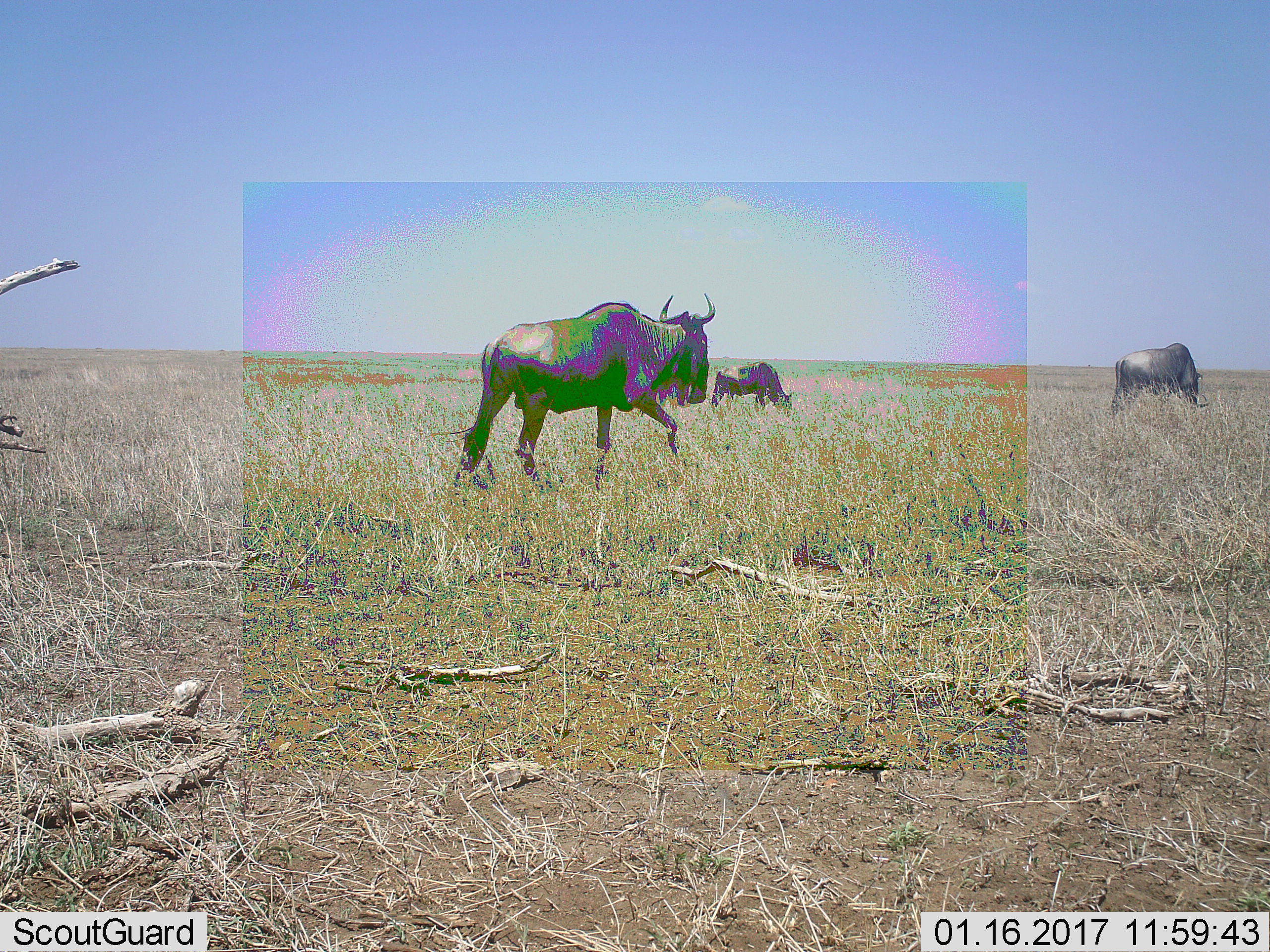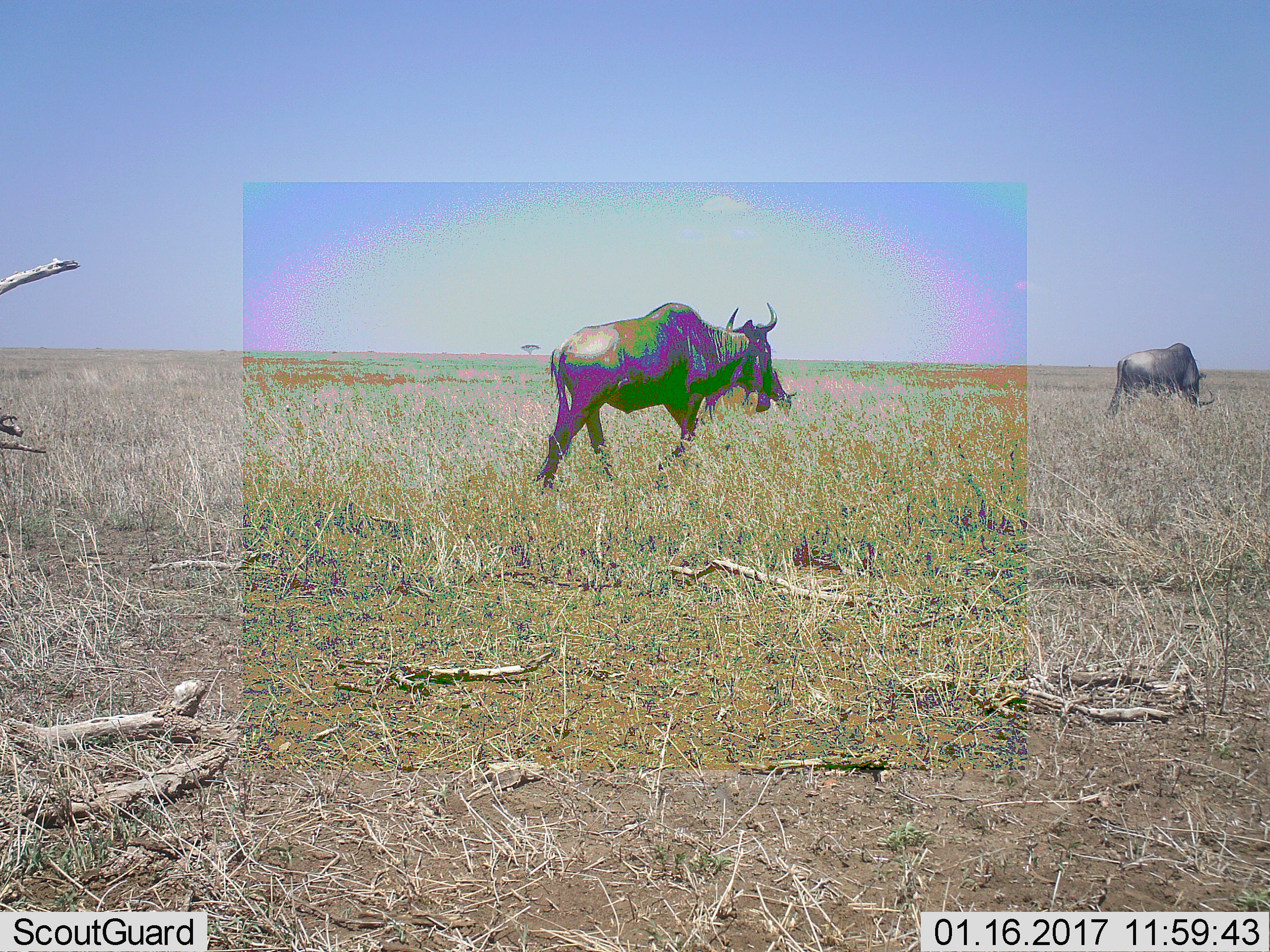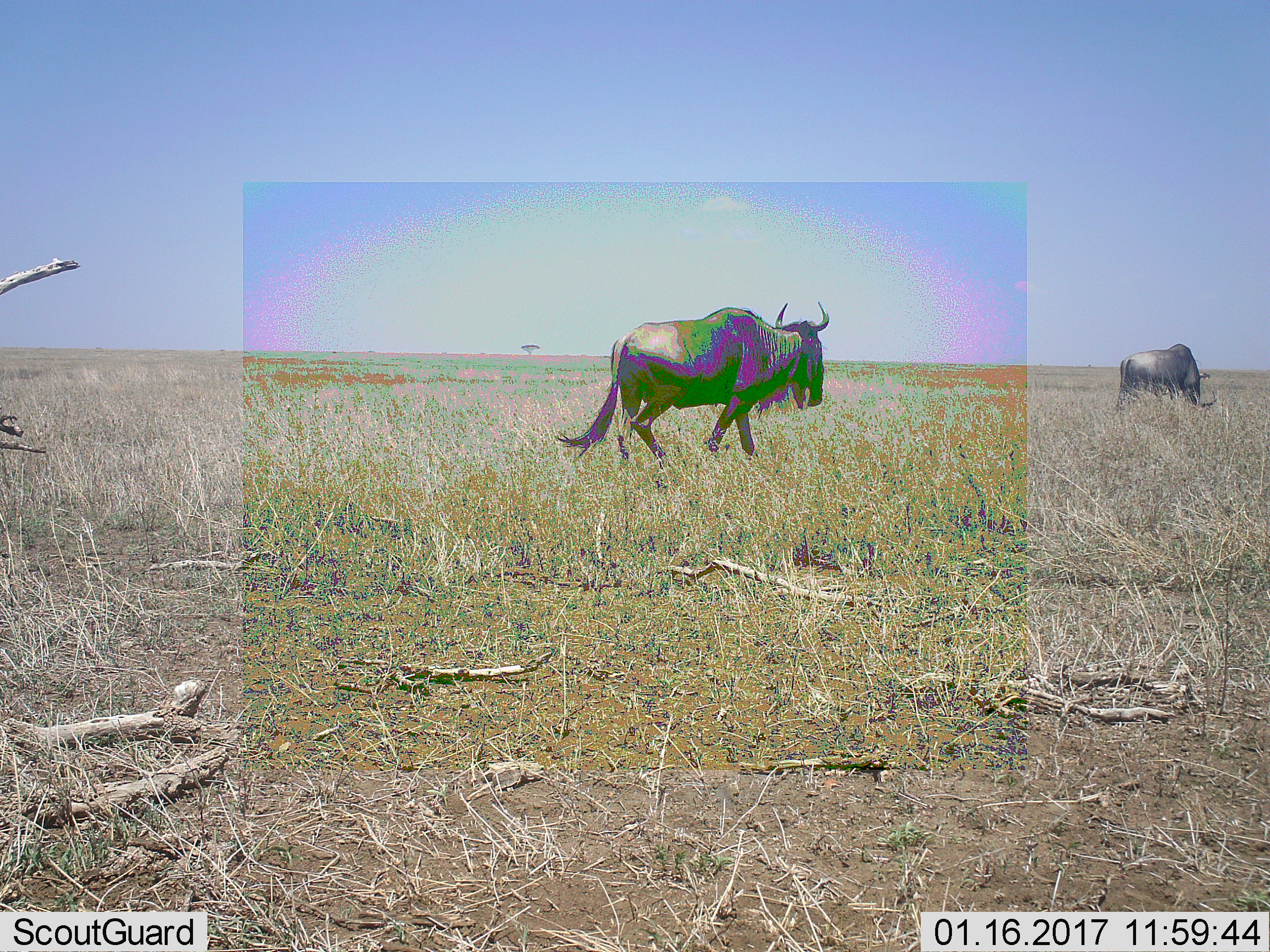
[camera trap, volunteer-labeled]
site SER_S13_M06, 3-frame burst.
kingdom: Animalia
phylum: Chordata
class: Mammalia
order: Artiodactyla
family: Bovidae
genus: Connochaetes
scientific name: Connochaetes taurinus taurinus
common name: blue wildebeest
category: wildebeestblue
Wildebeestblue (blue wildebeest) (Connochaetes taurinus taurinus), count 3. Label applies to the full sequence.